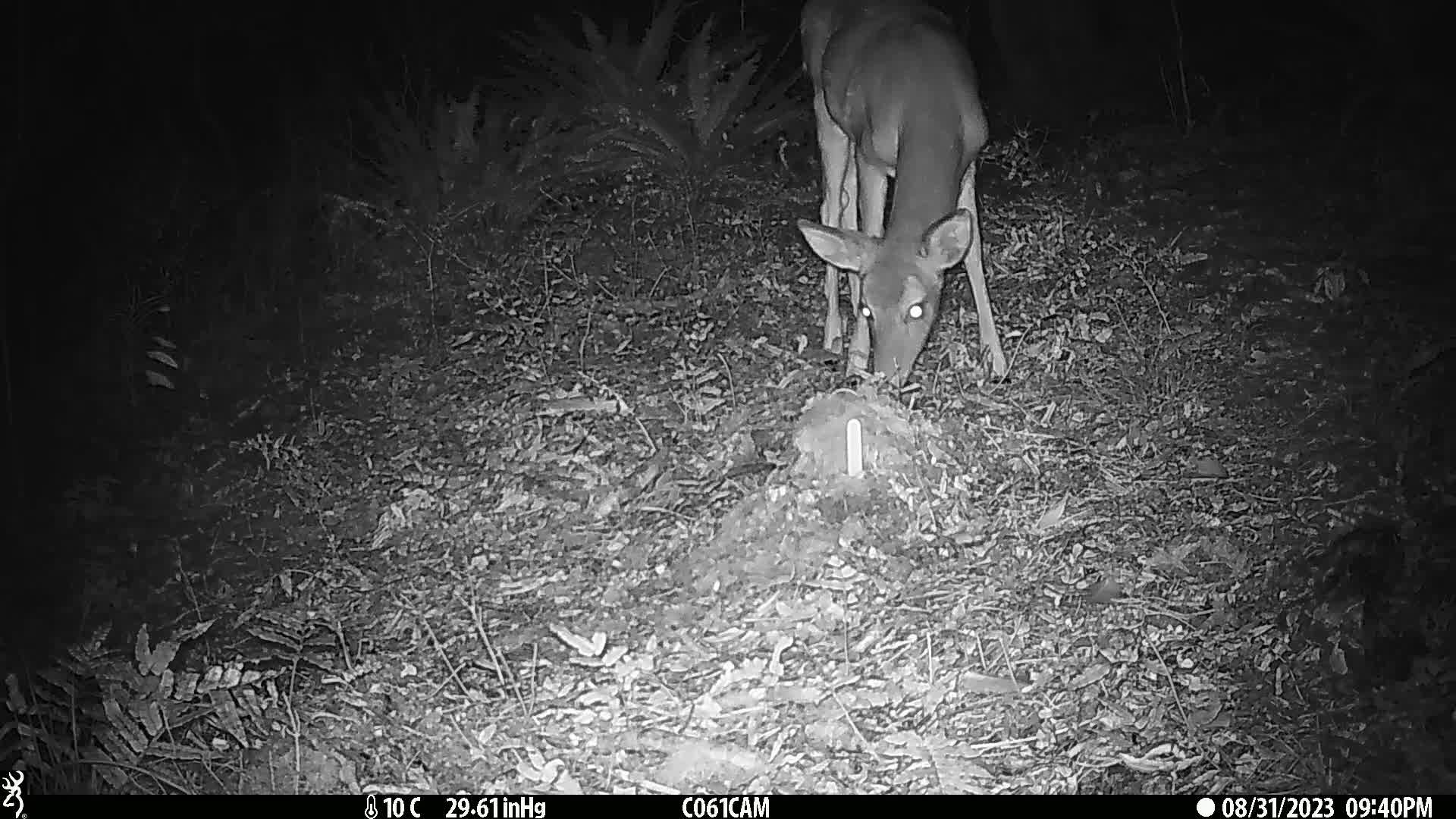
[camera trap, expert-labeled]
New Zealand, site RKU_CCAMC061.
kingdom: Animalia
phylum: Chordata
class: Mammalia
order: Artiodactyla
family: Cervidae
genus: Odocoileus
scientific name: Odocoileus virginianus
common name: white-tailed deer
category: white tailed deer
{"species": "white tailed deer (white-tailed deer) (Odocoileus virginianus)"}